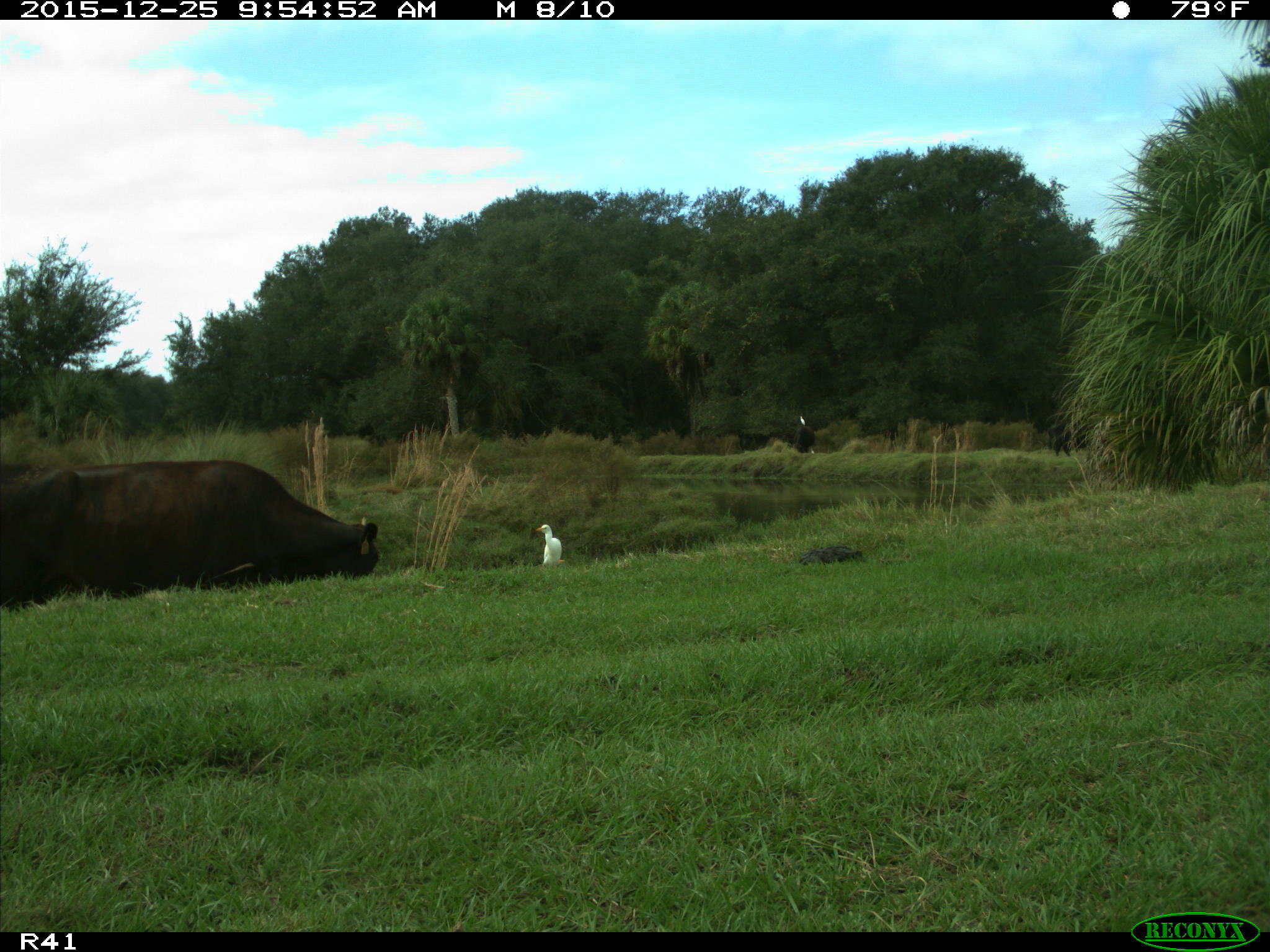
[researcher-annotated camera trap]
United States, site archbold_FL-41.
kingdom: Animalia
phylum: Chordata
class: Mammalia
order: Artiodactyla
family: Bovidae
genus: Bos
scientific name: Bos taurus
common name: domestic cow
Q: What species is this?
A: Bos taurus (domestic cow).